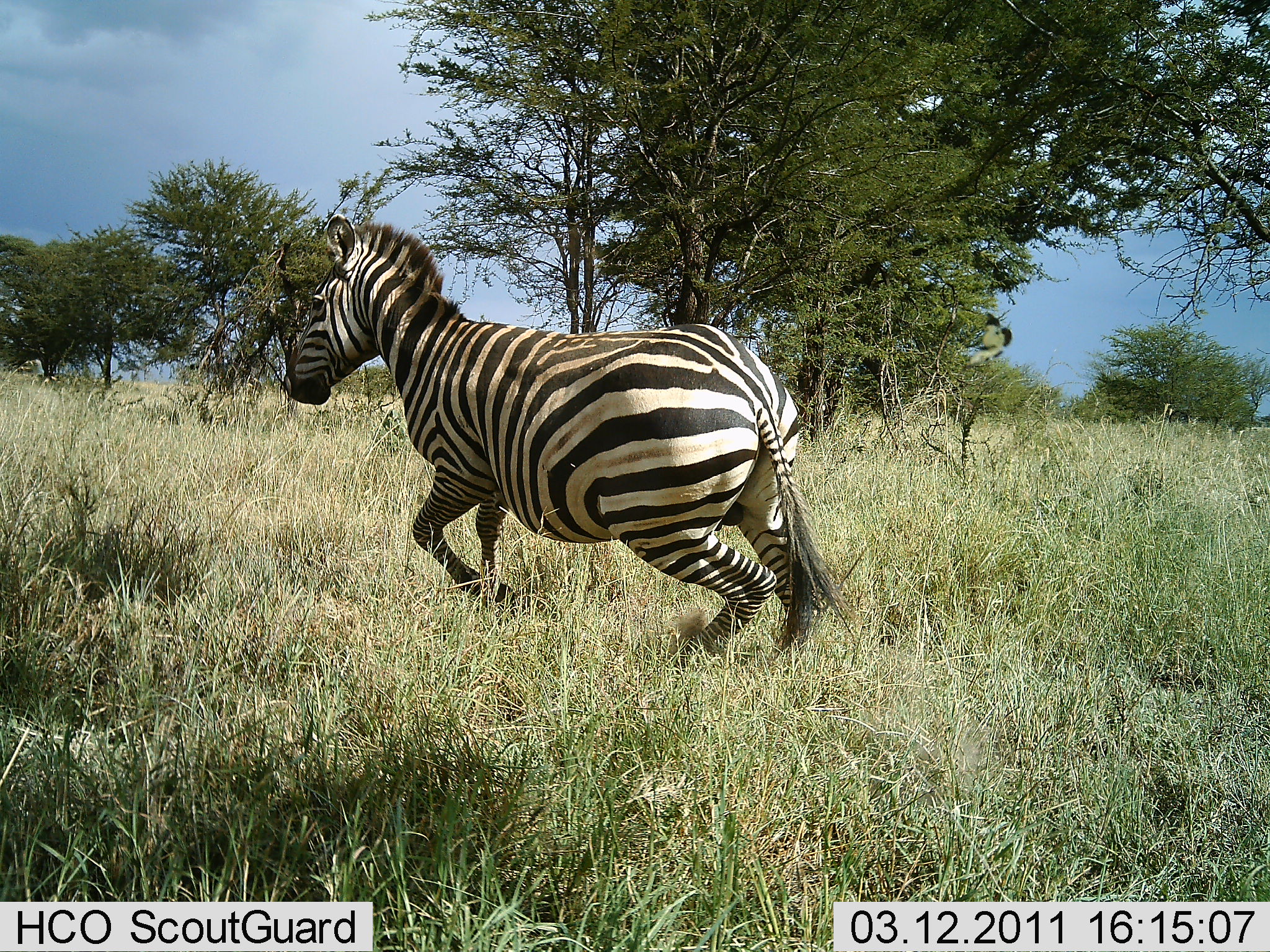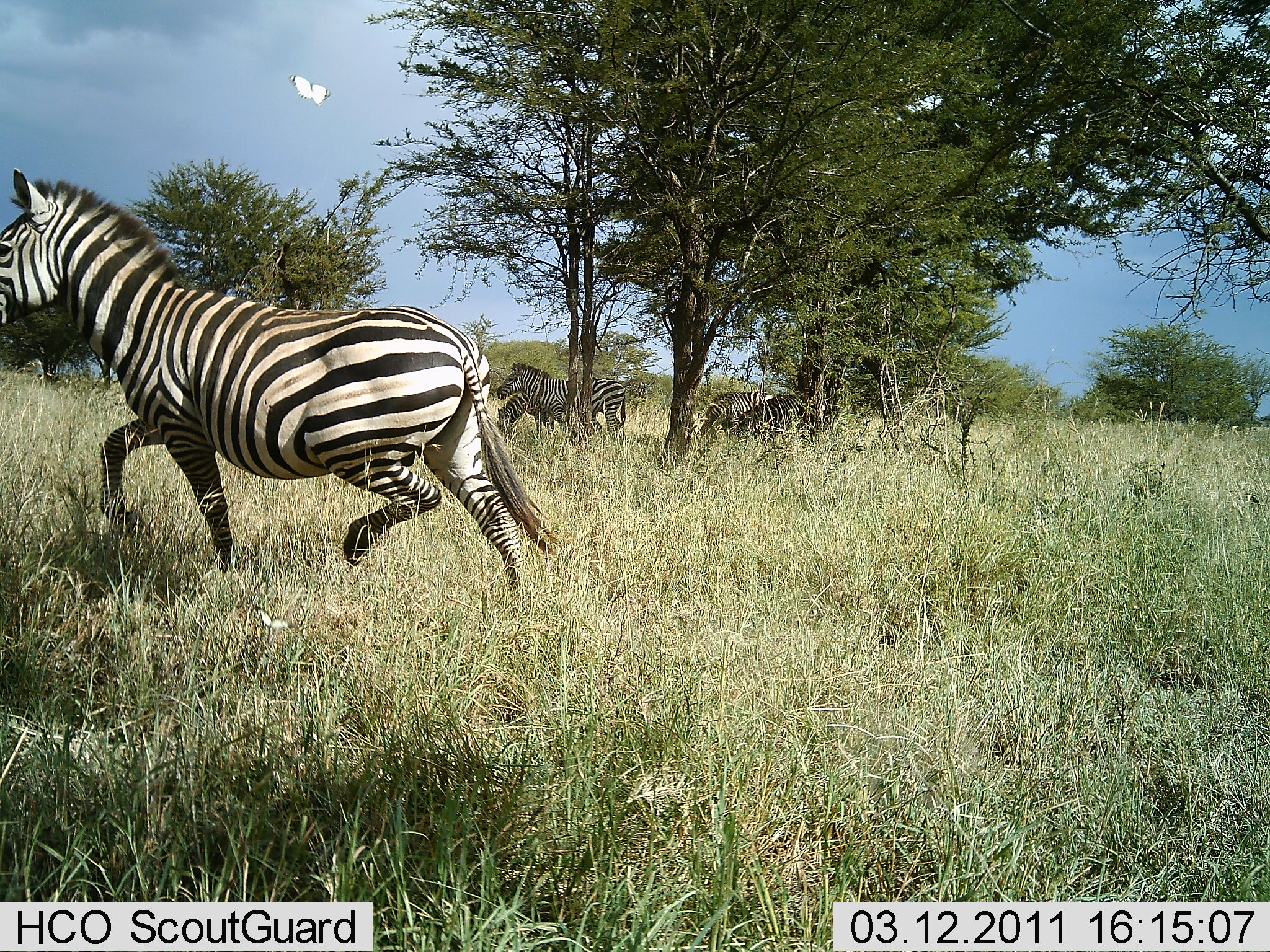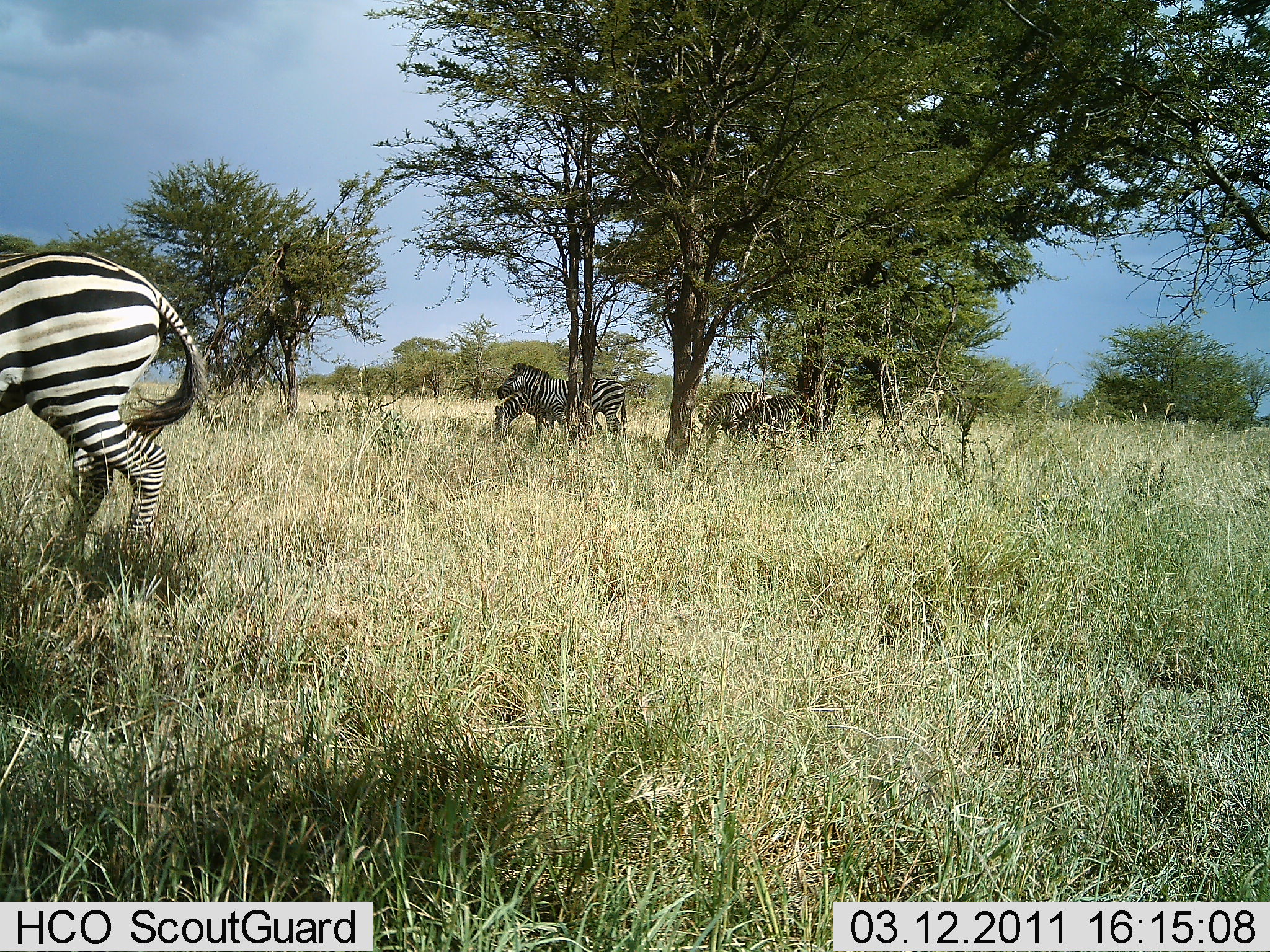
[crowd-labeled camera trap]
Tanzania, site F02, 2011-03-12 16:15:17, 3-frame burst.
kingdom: Animalia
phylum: Chordata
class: Mammalia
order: Perissodactyla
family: Equidae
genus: Equus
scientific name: Equus quagga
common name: plains zebra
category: zebra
Zebra (plains zebra) (Equus quagga), count 5. Behavior (volunteer vote fractions): standing 38%, resting 15%, moving 92%, interacting 8%. Young present (vote fraction): 0%. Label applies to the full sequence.